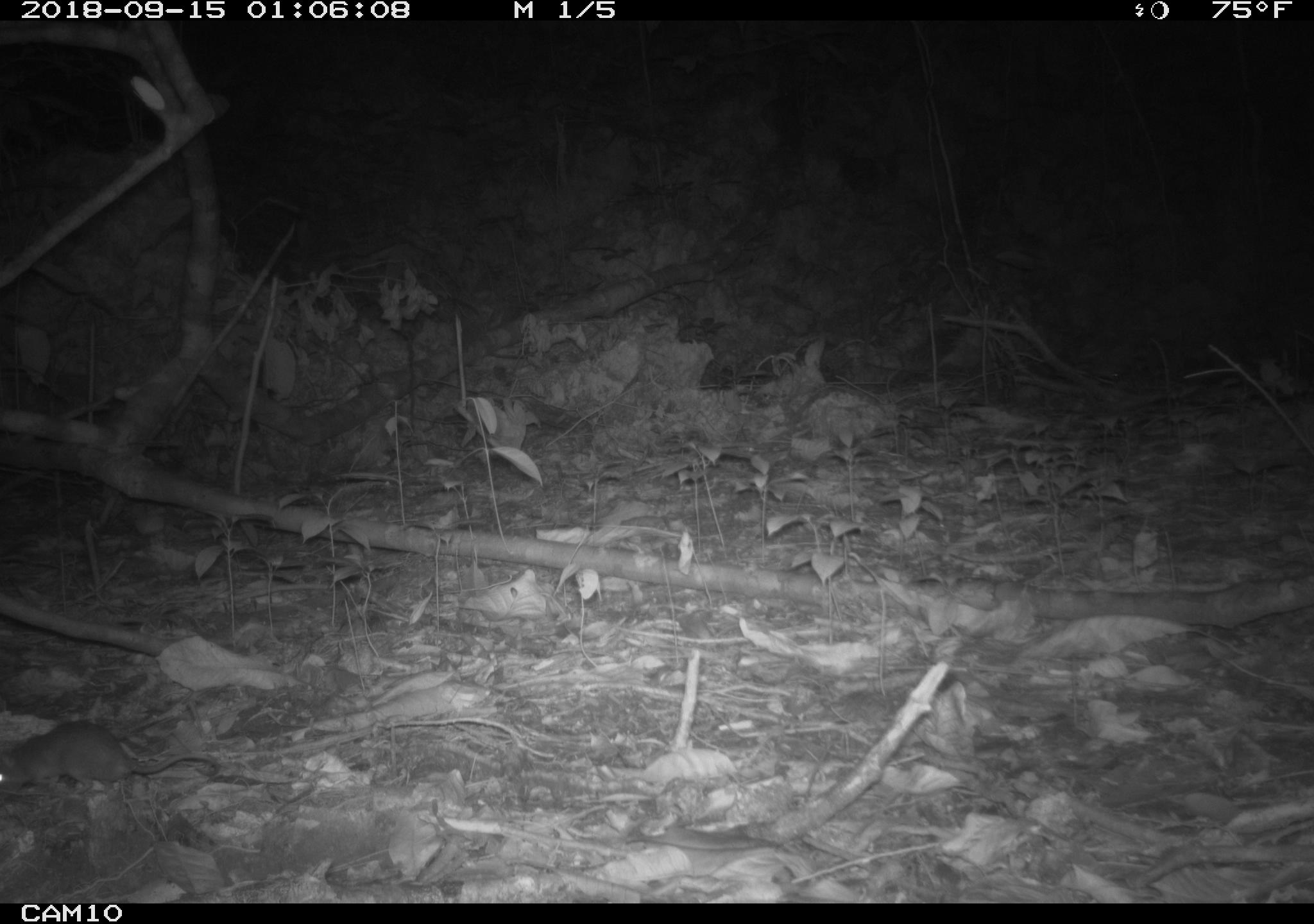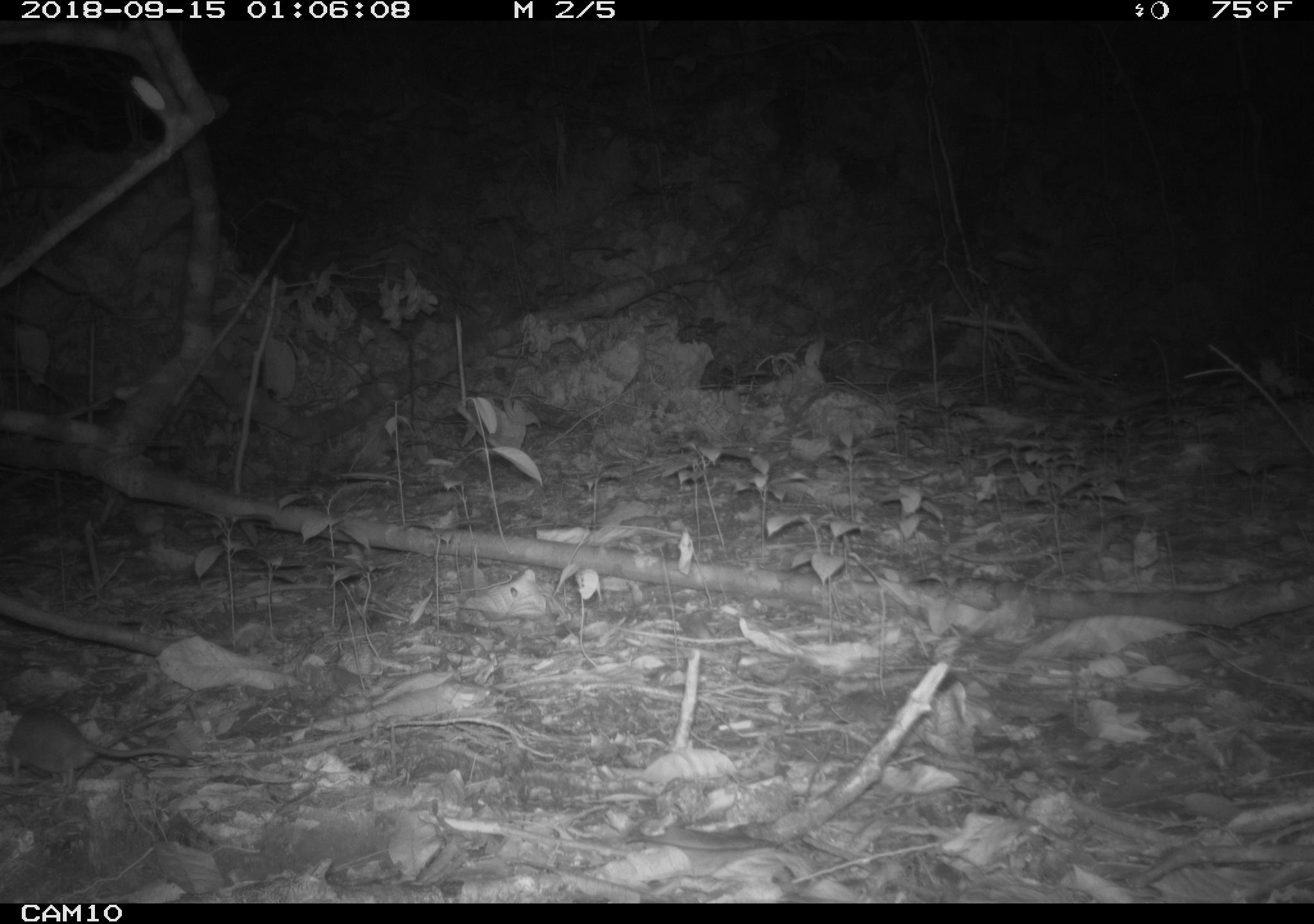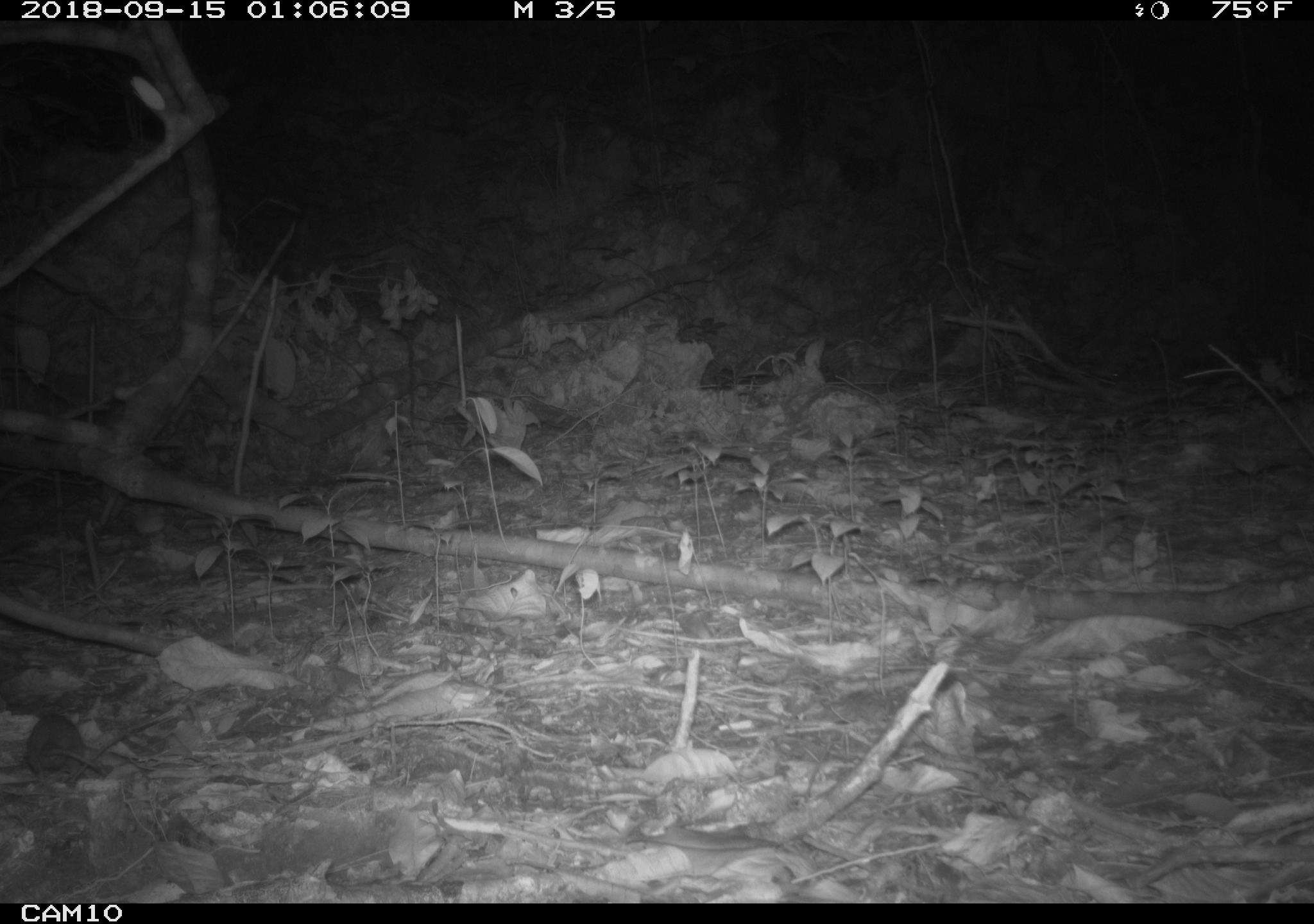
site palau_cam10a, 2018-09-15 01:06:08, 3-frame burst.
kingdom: Animalia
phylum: Chordata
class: Mammalia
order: Rodentia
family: Muridae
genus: Rattus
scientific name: Rattus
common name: rat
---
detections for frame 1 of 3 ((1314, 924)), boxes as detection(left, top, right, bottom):
rat: detection(0, 719, 228, 796)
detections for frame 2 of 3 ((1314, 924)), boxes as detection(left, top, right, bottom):
rat: detection(2, 705, 189, 795)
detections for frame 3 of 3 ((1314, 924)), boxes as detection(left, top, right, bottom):
rat: detection(15, 703, 187, 781)